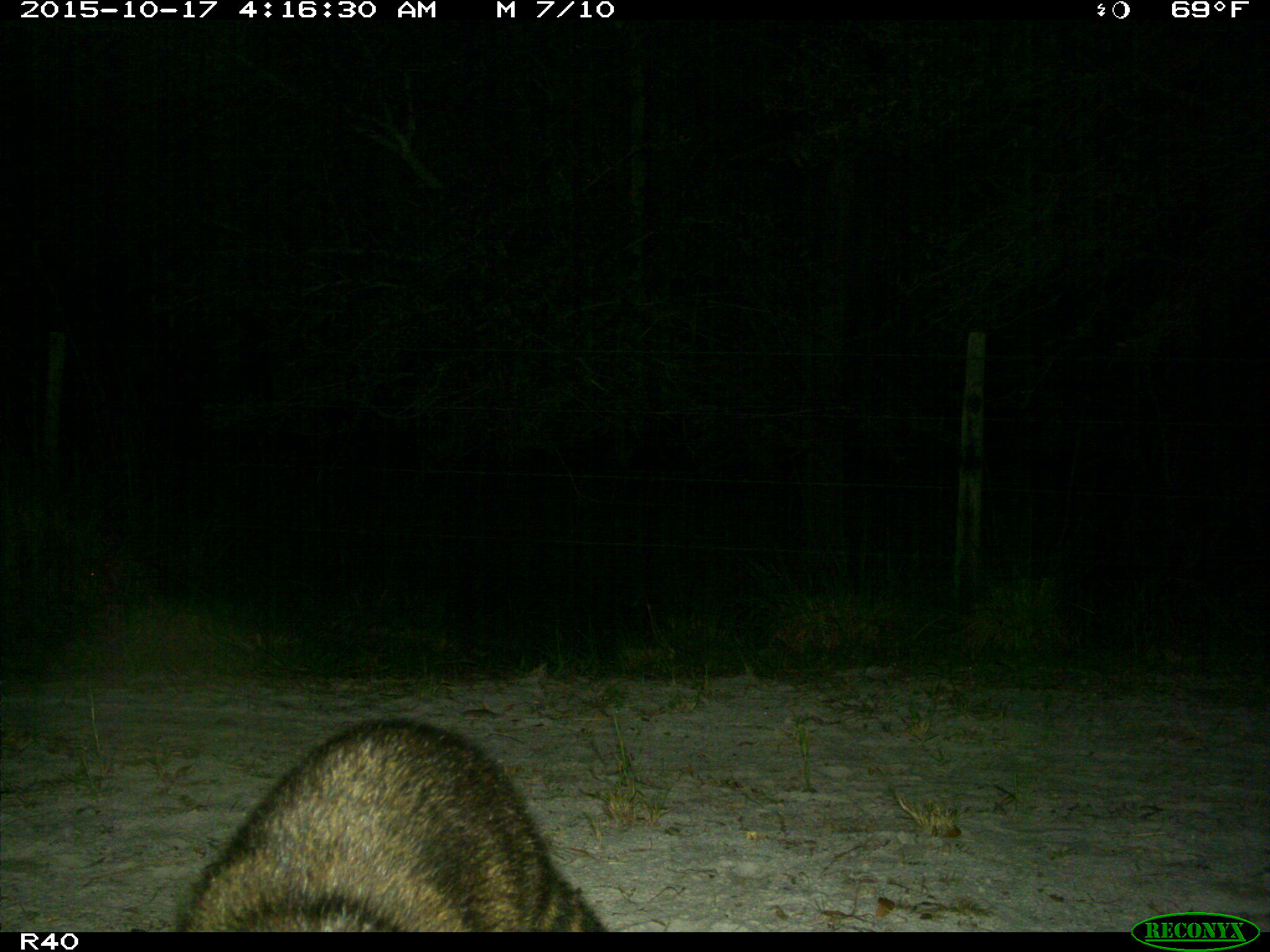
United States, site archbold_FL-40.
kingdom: Animalia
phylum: Chordata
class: Mammalia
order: Carnivora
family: Procyonidae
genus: Procyon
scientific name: Procyon lotor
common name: common raccoon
Procyon lotor (common raccoon).